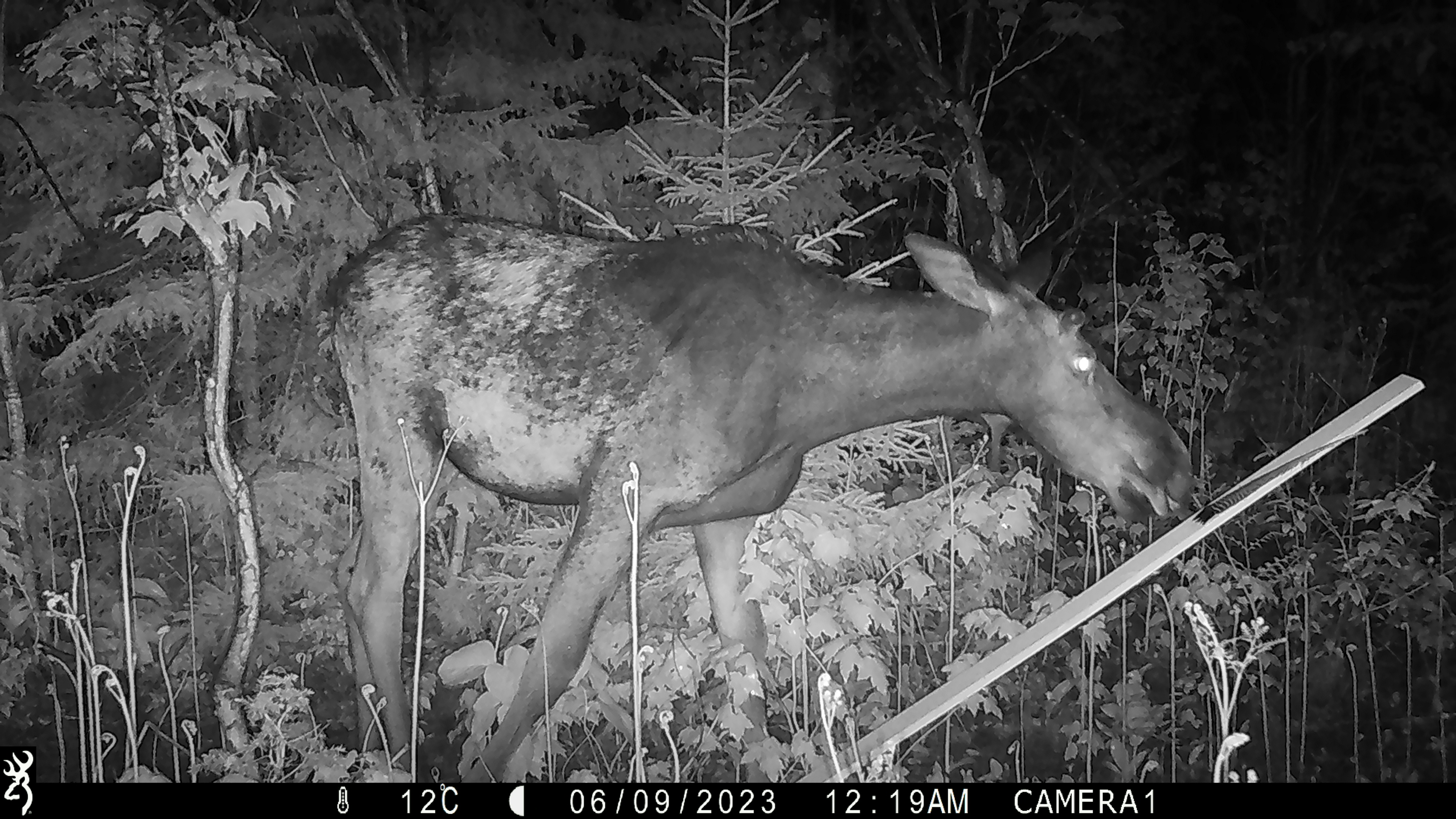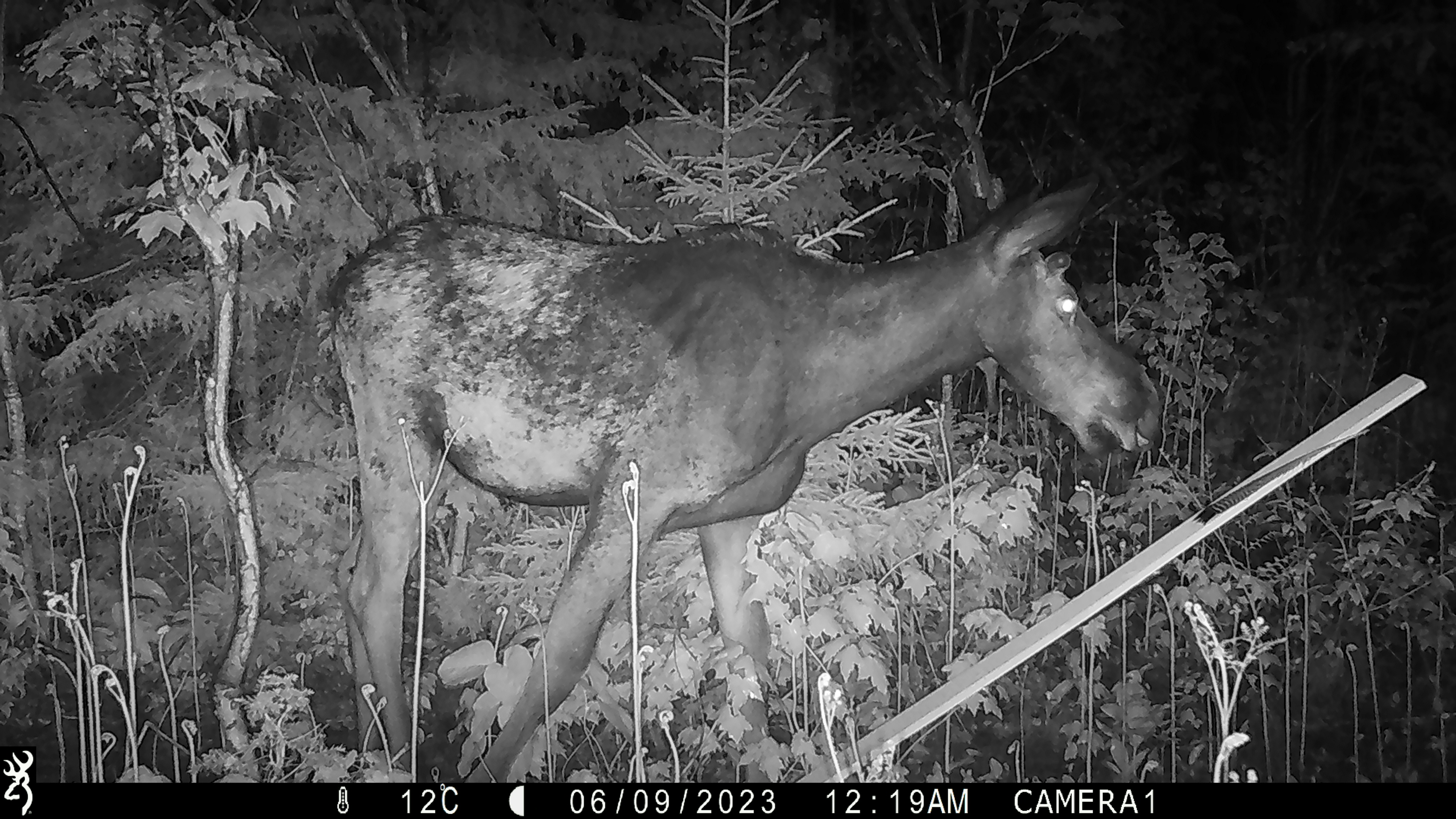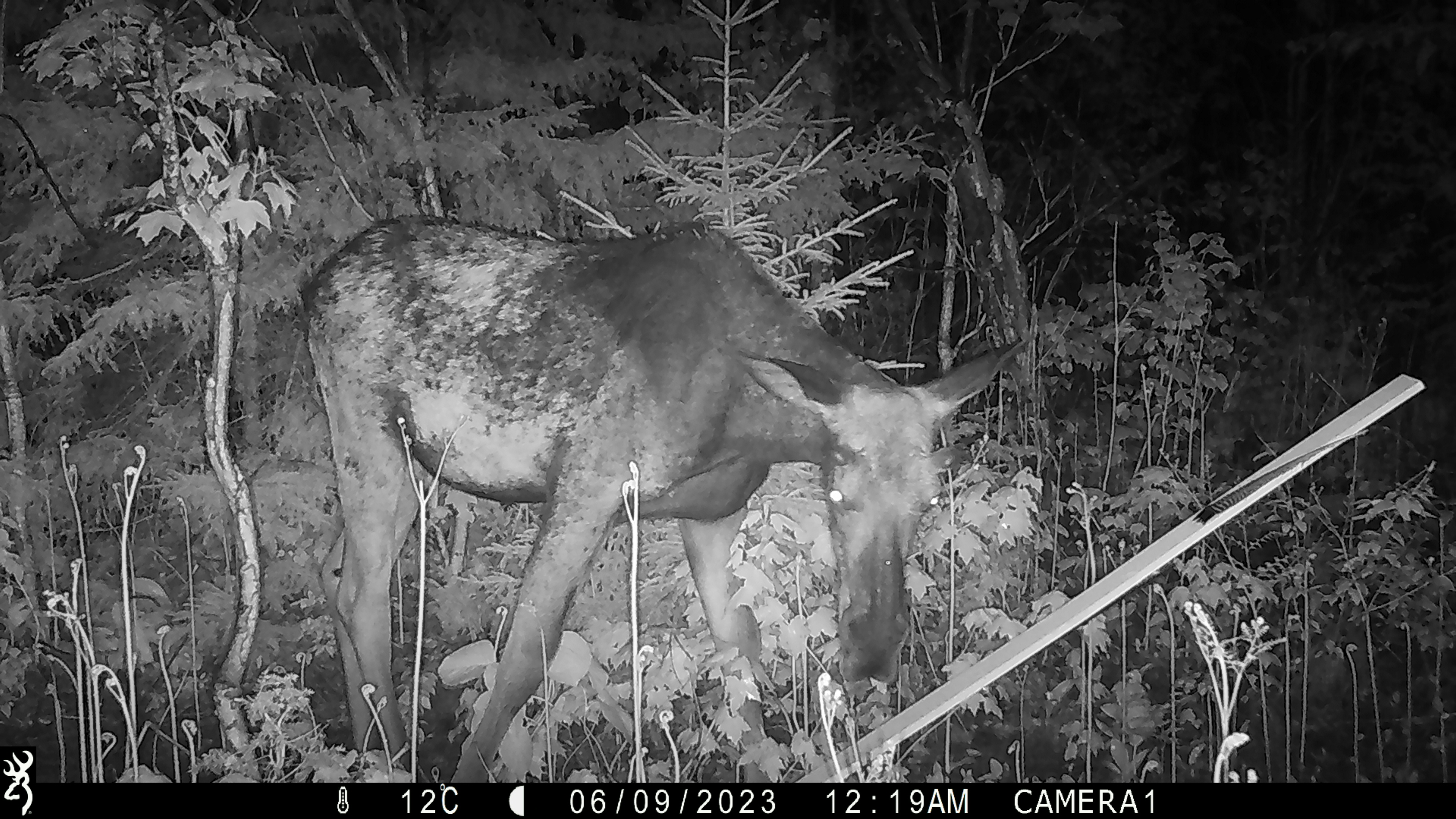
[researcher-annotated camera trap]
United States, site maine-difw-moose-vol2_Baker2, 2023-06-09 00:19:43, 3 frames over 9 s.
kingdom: Animalia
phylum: Chordata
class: Mammalia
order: Artiodactyla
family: Cervidae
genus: Alces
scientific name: Alces alces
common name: moose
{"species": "moose (Alces alces)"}